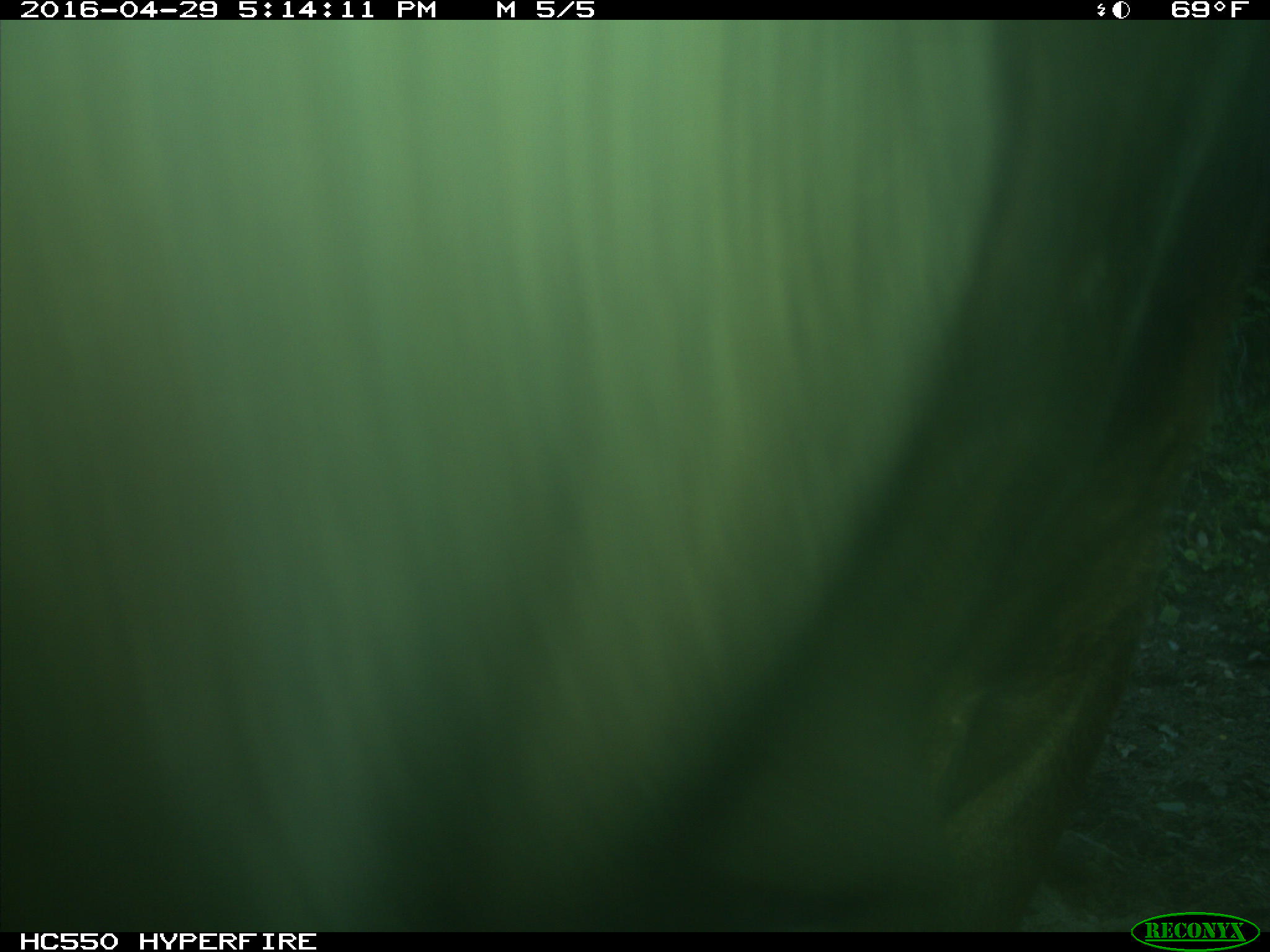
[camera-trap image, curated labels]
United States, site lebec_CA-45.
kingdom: Animalia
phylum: Chordata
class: Mammalia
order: Artiodactyla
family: Bovidae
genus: Bos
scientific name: Bos taurus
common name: domestic cow